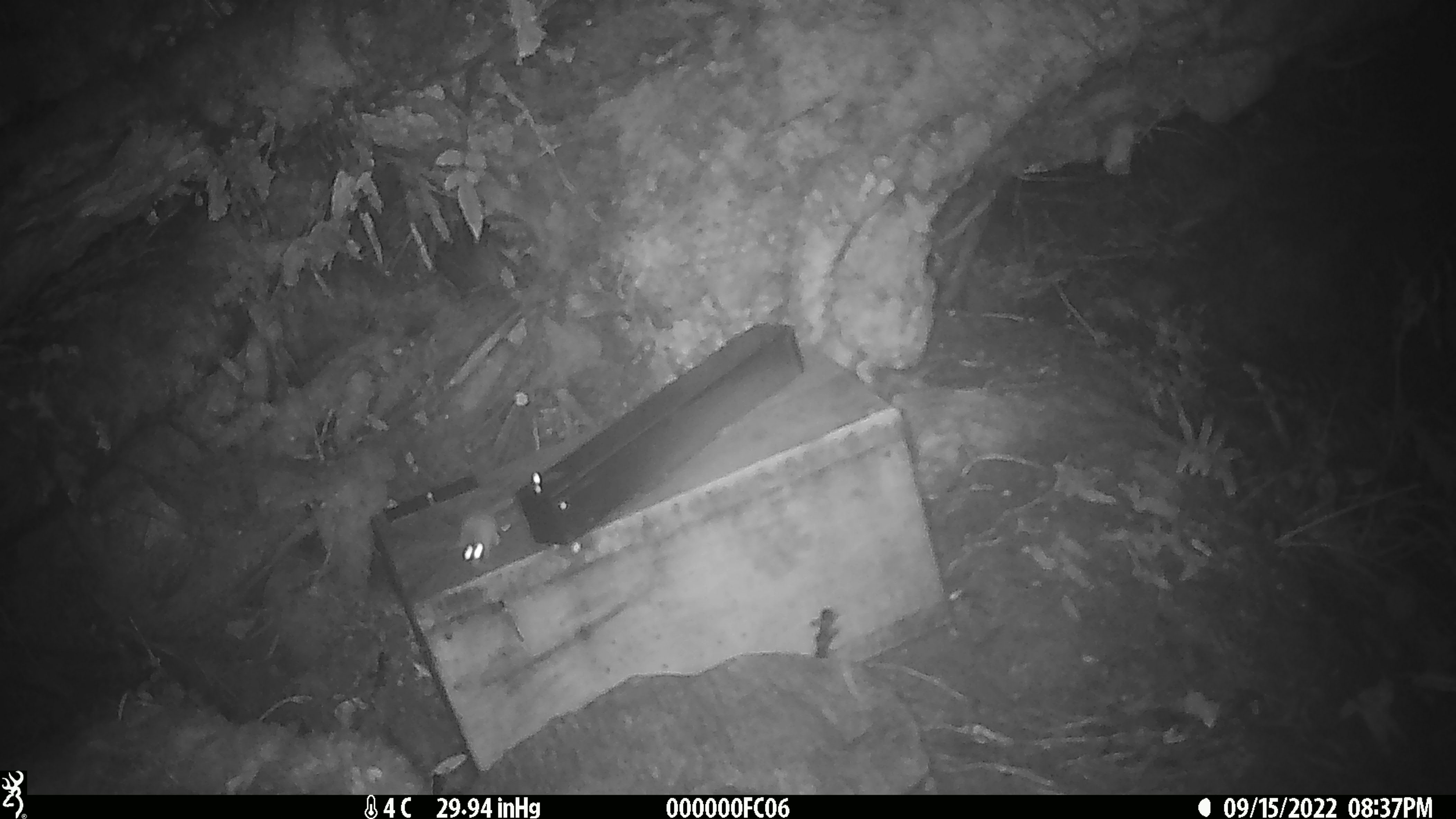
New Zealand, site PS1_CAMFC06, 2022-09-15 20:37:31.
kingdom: Animalia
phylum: Chordata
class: Mammalia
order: Rodentia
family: Muridae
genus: Mus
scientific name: Mus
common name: mouse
Mouse (Mus).